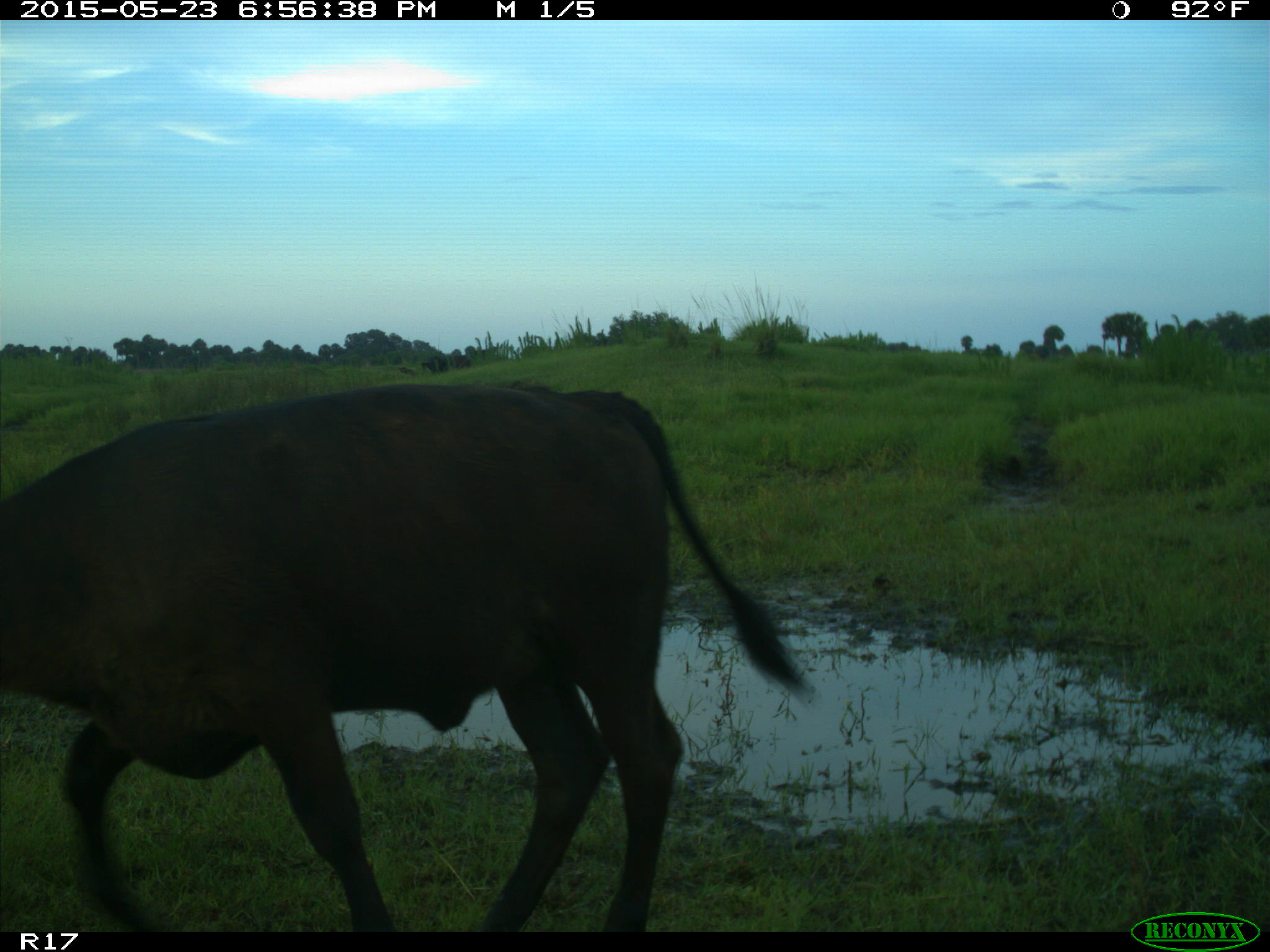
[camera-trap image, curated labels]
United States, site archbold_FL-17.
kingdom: Animalia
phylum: Chordata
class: Mammalia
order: Artiodactyla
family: Bovidae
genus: Bos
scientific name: Bos taurus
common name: domestic cow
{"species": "Bos taurus (domestic cow)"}